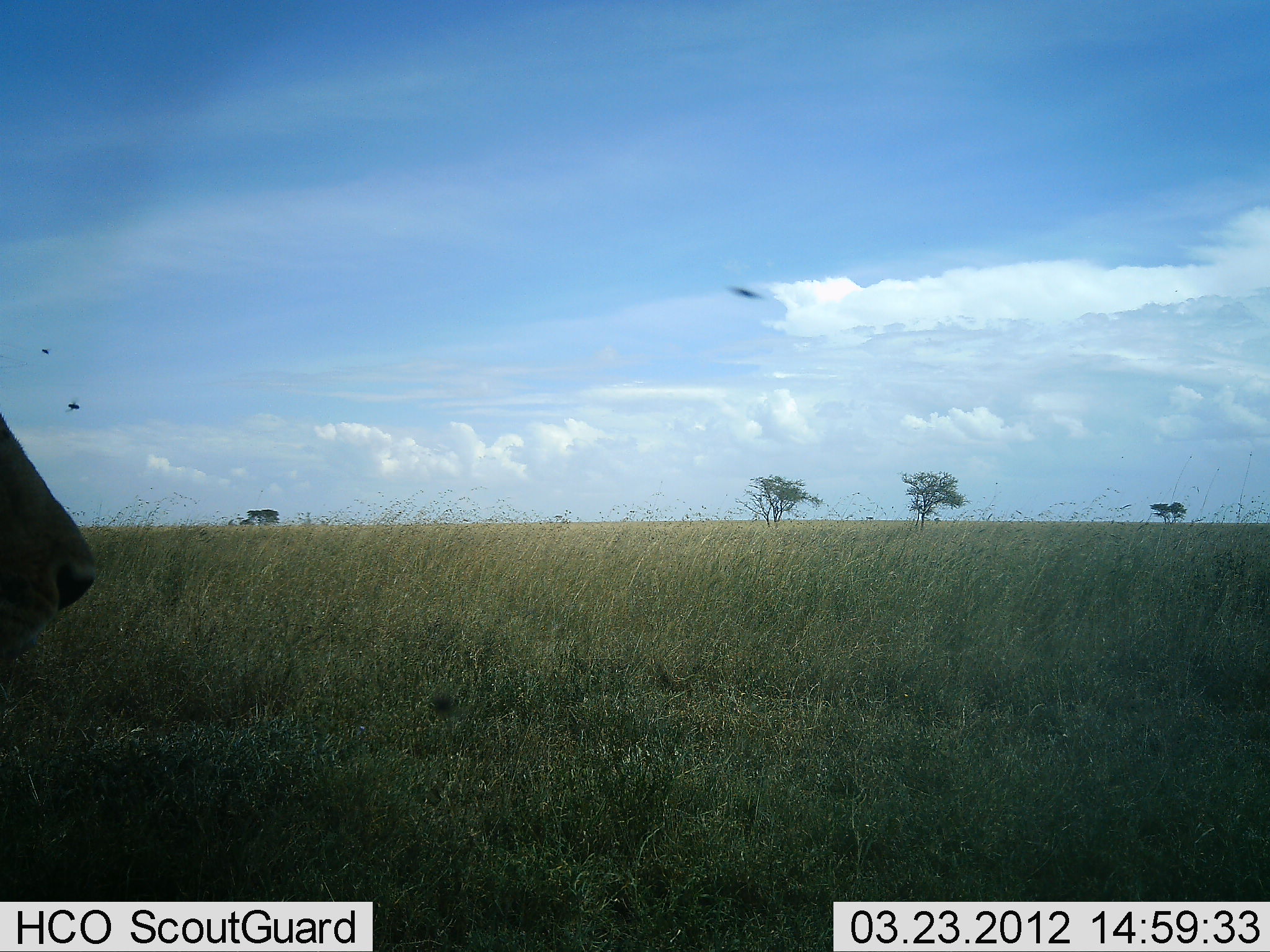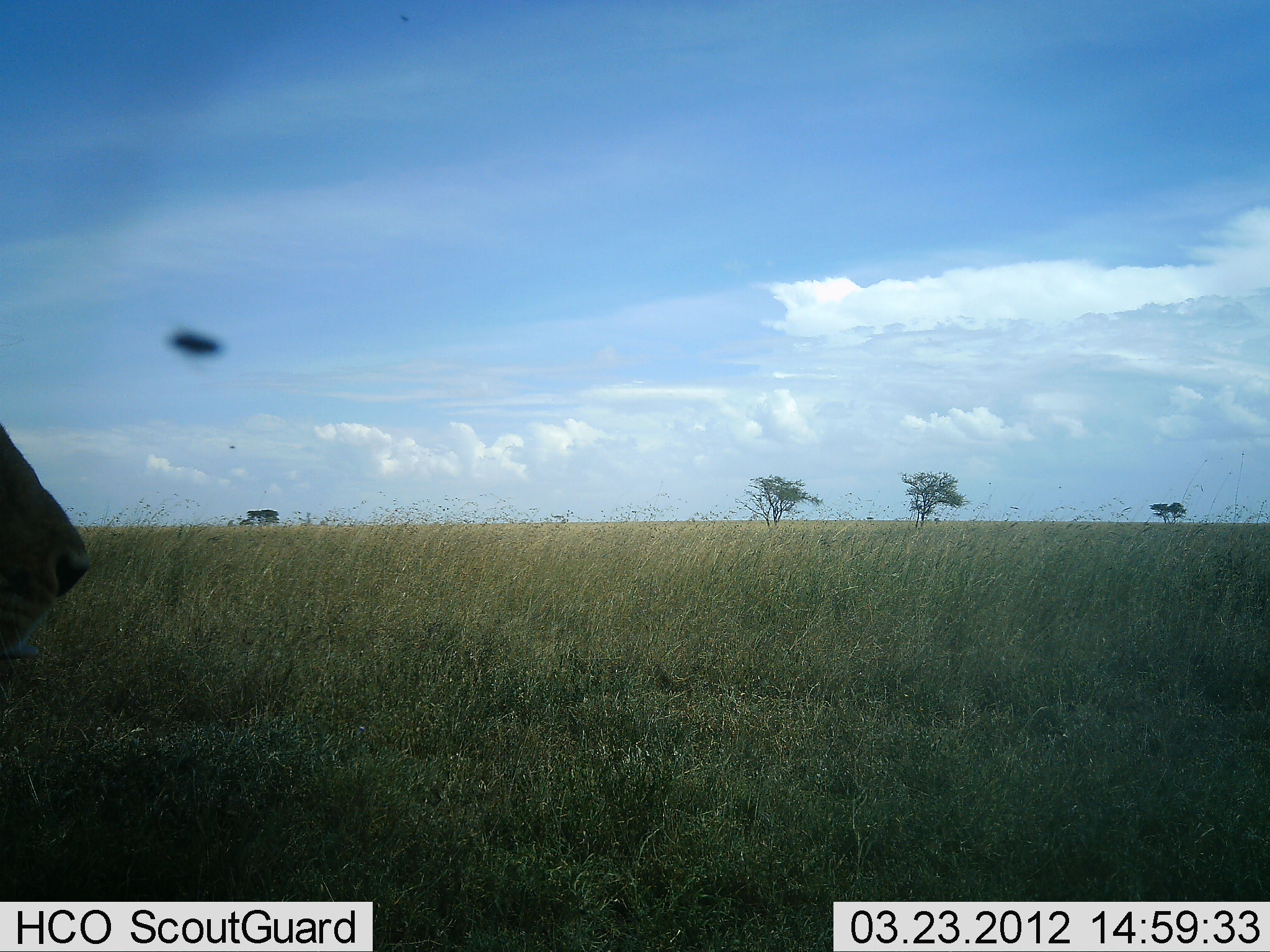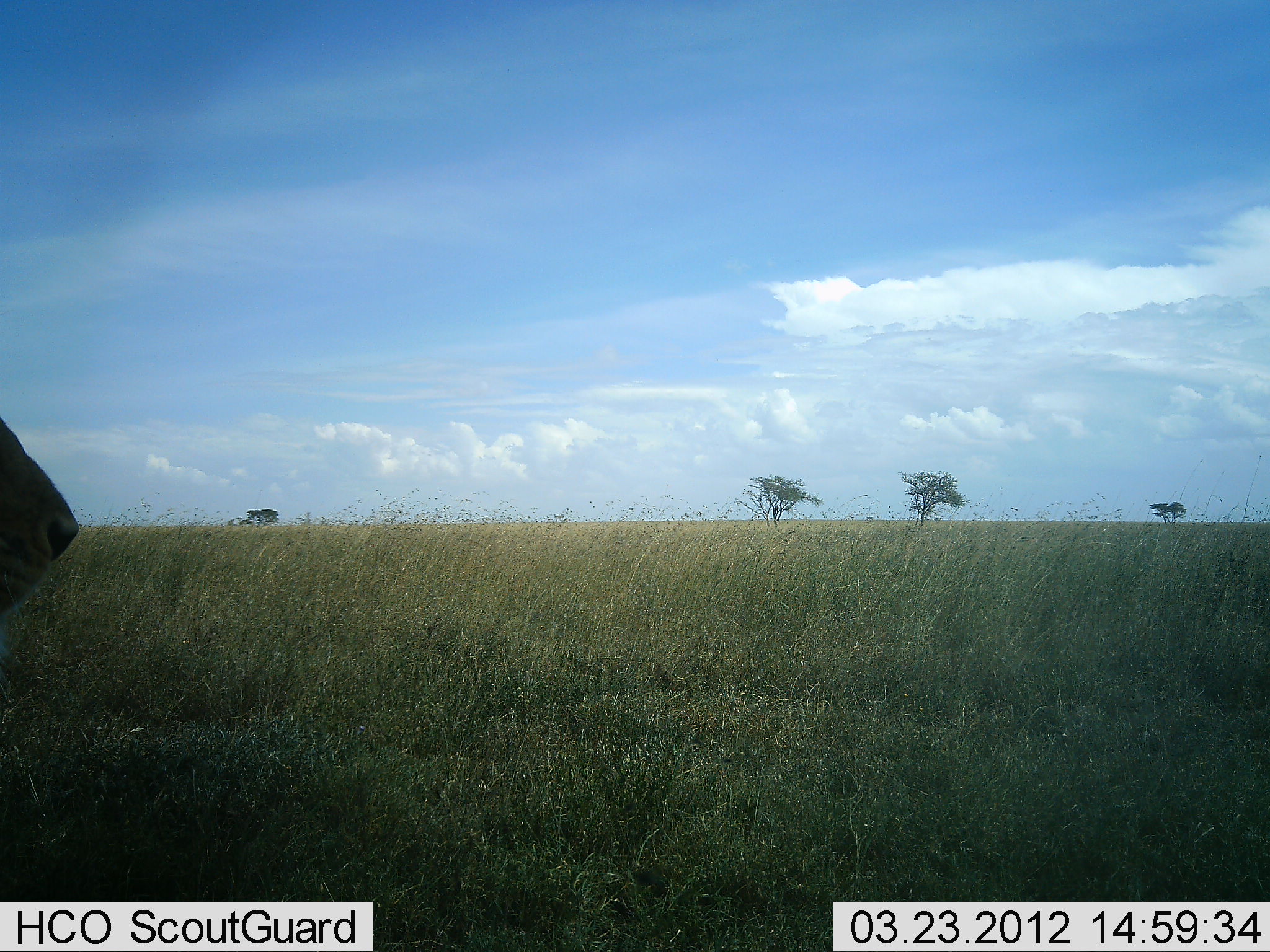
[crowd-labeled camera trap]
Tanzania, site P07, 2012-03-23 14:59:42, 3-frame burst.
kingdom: Animalia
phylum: Chordata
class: Mammalia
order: Carnivora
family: Felidae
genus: Panthera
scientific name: Panthera leo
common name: lion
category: lionfemale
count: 1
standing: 12%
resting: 75%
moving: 12%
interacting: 0%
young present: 0%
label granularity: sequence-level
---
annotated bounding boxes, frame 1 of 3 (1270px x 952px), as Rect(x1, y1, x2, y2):
animal: Rect(0, 413, 96, 668)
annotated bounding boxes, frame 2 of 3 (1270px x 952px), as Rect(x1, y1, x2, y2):
animal: Rect(0, 422, 89, 677)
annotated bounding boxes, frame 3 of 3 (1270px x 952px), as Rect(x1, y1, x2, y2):
animal: Rect(0, 417, 79, 659)